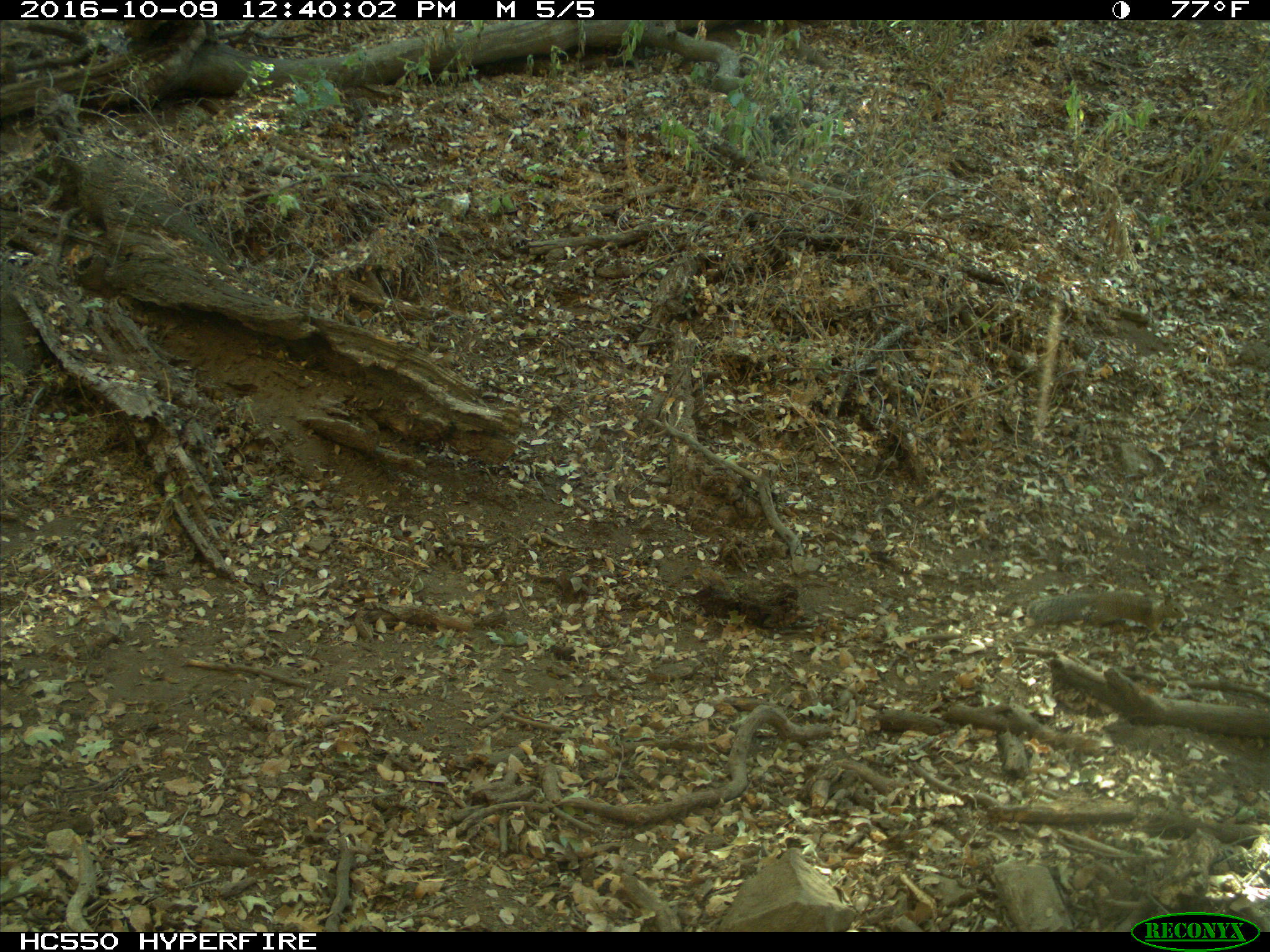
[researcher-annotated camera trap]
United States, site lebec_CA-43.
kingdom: Animalia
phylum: Chordata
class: Mammalia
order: Rodentia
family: Sciuridae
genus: Otospermophilus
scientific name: Otospermophilus beecheyi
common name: california ground squirrel